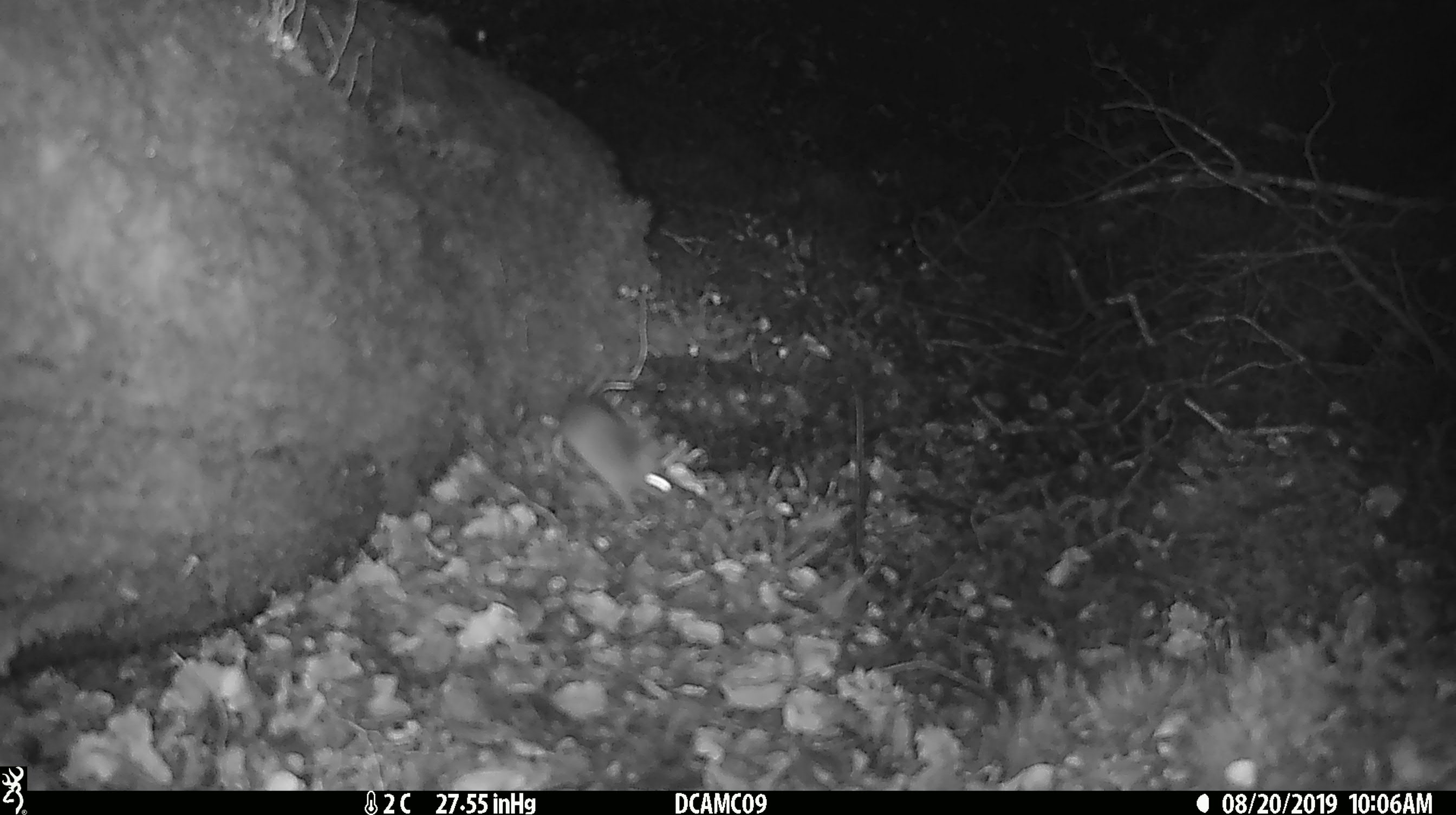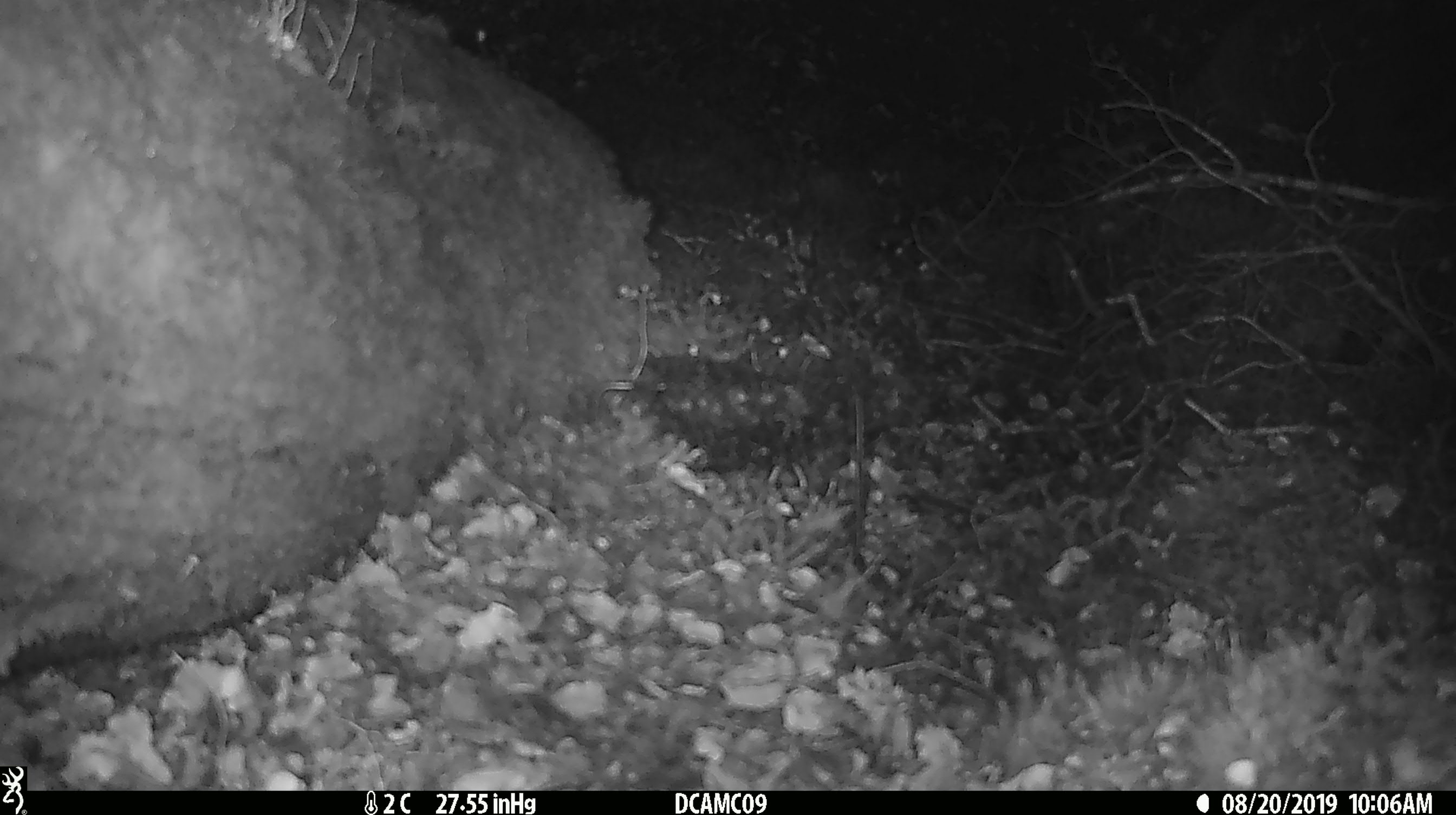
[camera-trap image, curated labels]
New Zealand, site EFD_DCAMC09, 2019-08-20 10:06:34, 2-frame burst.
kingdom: Animalia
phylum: Chordata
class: Mammalia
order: Rodentia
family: Muridae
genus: Mus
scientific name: Mus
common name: mouse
Mouse (Mus).